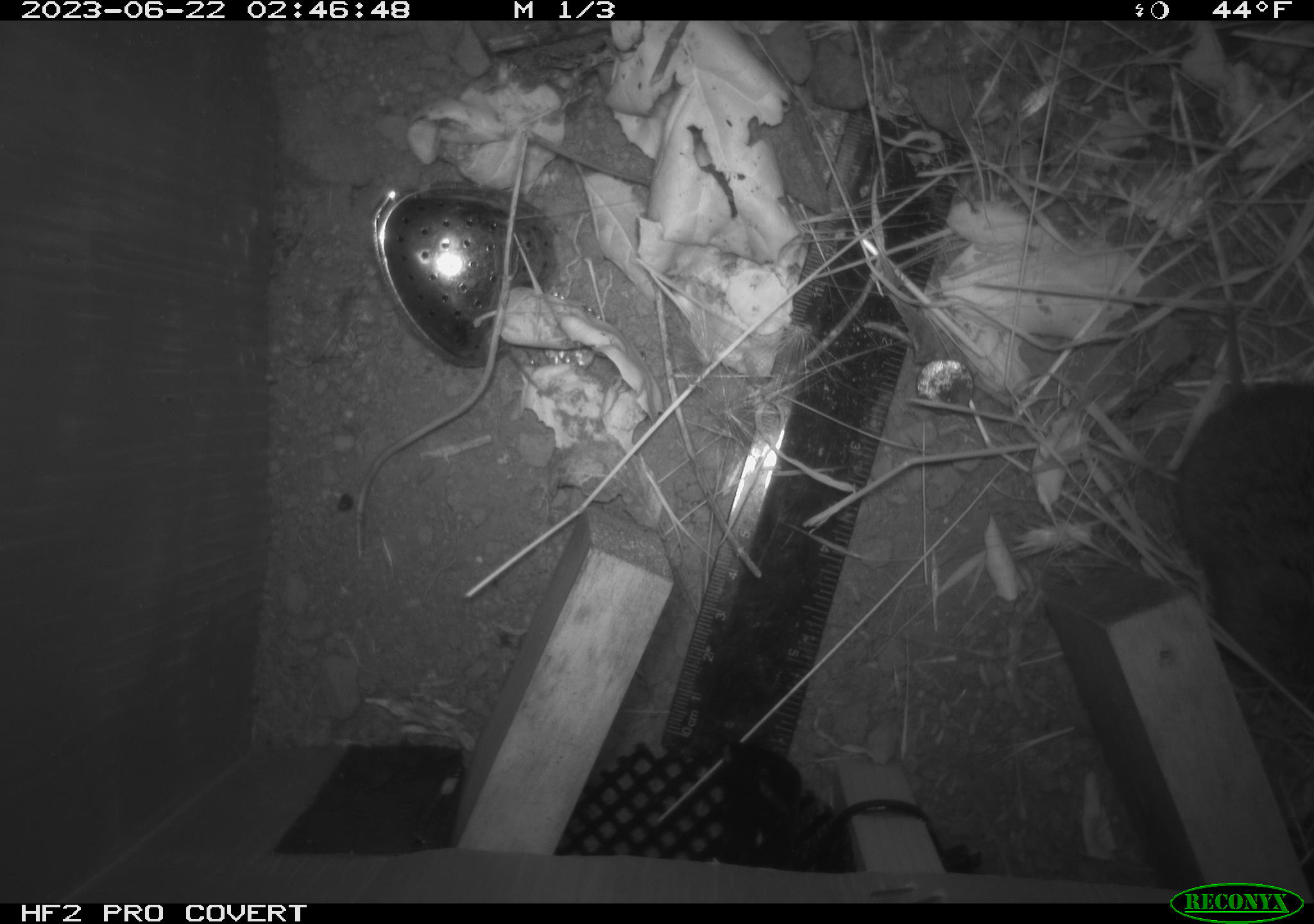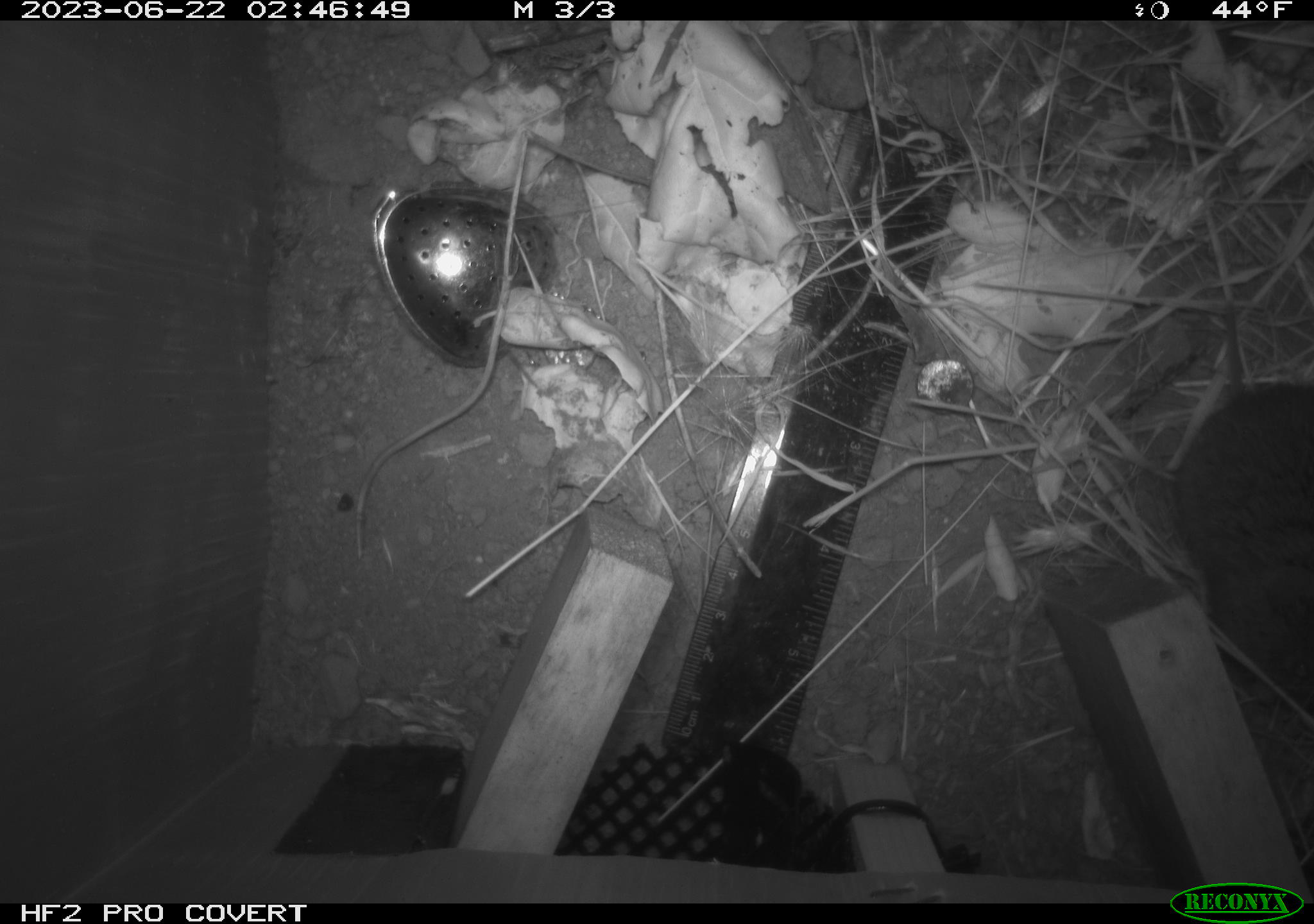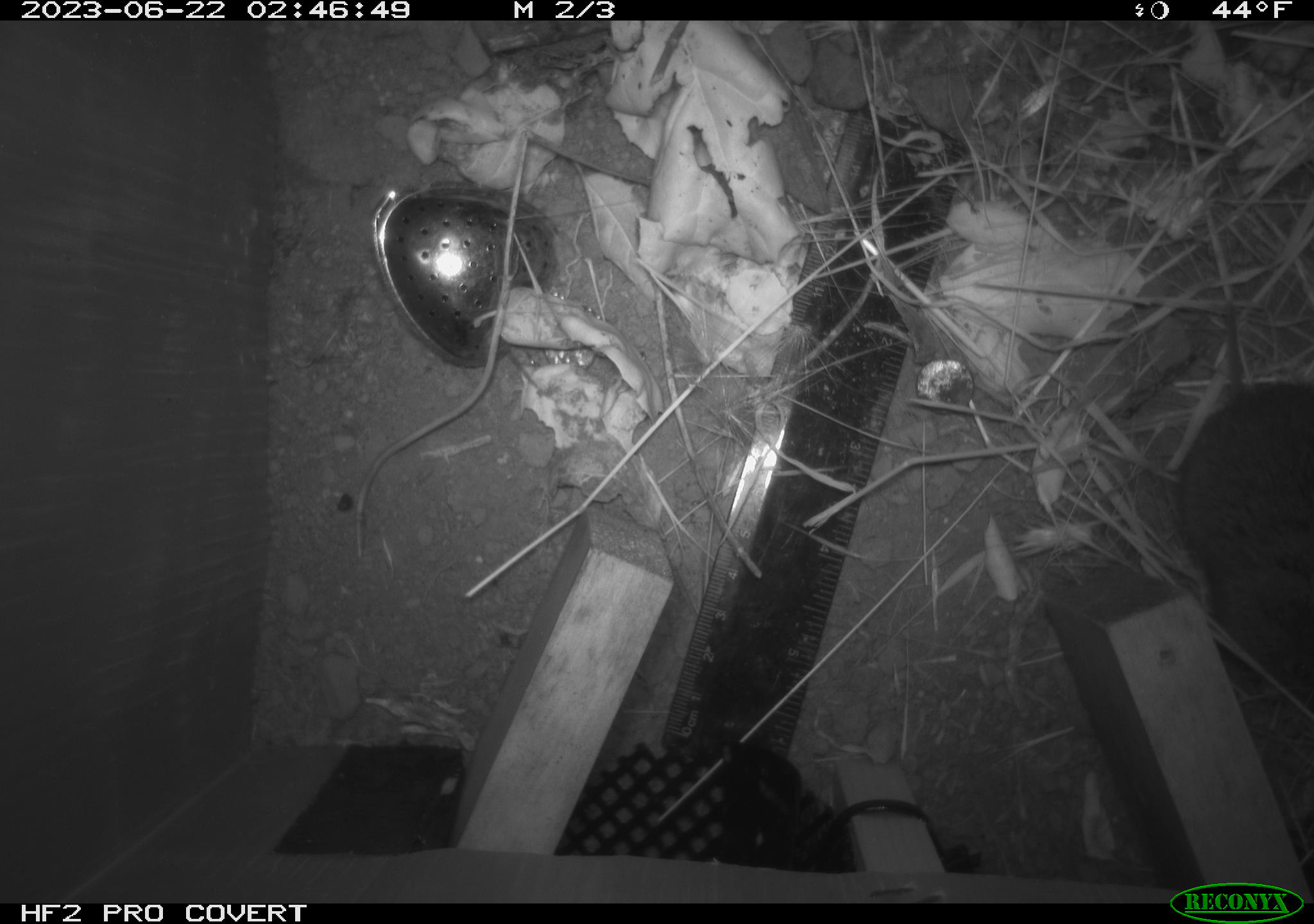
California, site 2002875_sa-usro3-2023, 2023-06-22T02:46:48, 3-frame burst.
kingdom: Animalia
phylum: Chordata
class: Mammalia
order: Rodentia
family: Cricetidae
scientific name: Arvicolinae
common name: voles, lemmings, and muskrats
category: arvicolinae subfamily